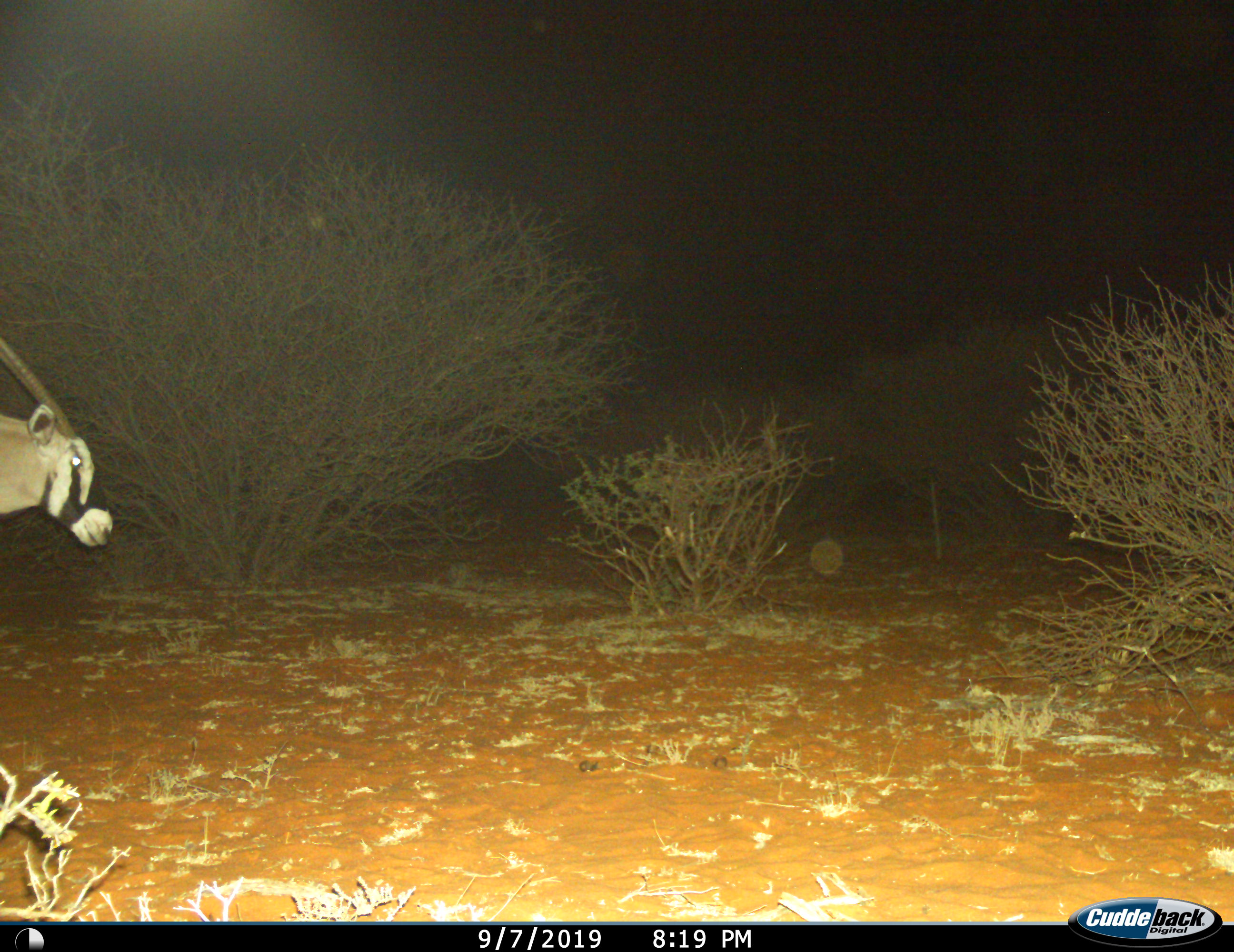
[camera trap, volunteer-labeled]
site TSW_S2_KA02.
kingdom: Animalia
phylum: Chordata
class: Mammalia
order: Artiodactyla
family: Bovidae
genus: Oryx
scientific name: Oryx gazella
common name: gemsbok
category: oryx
Oryx (gemsbok) (Oryx gazella), count 1. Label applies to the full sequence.